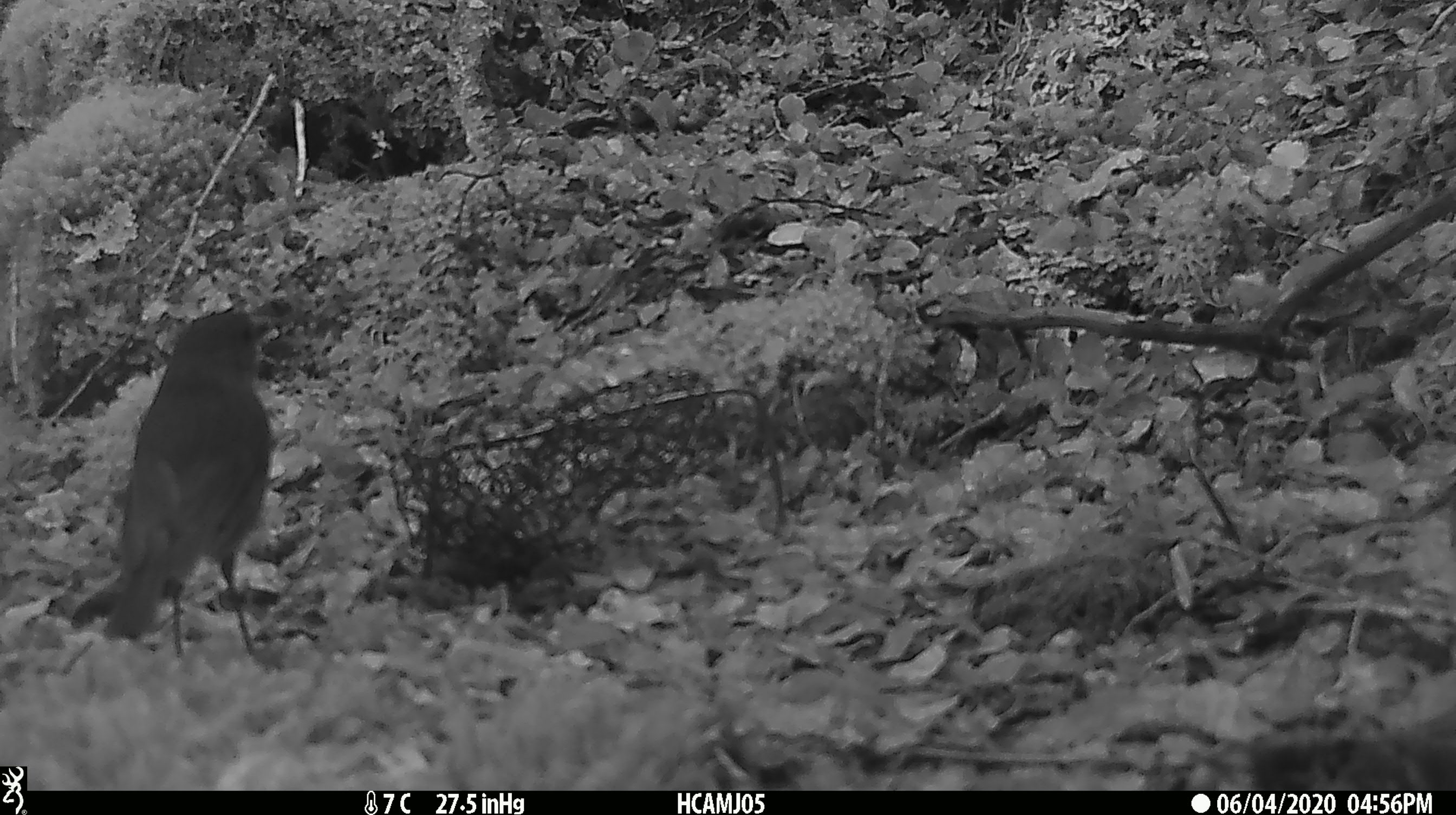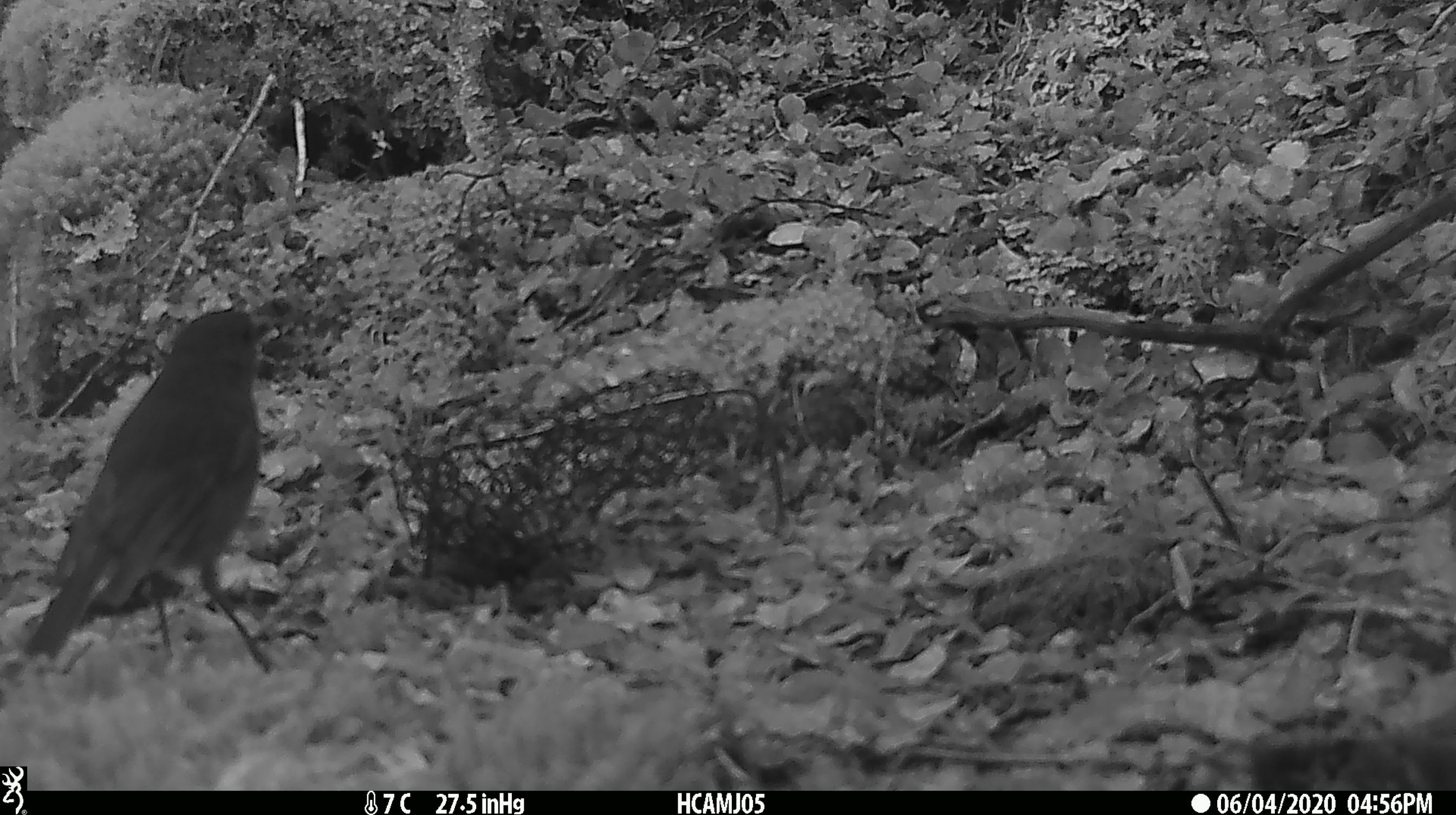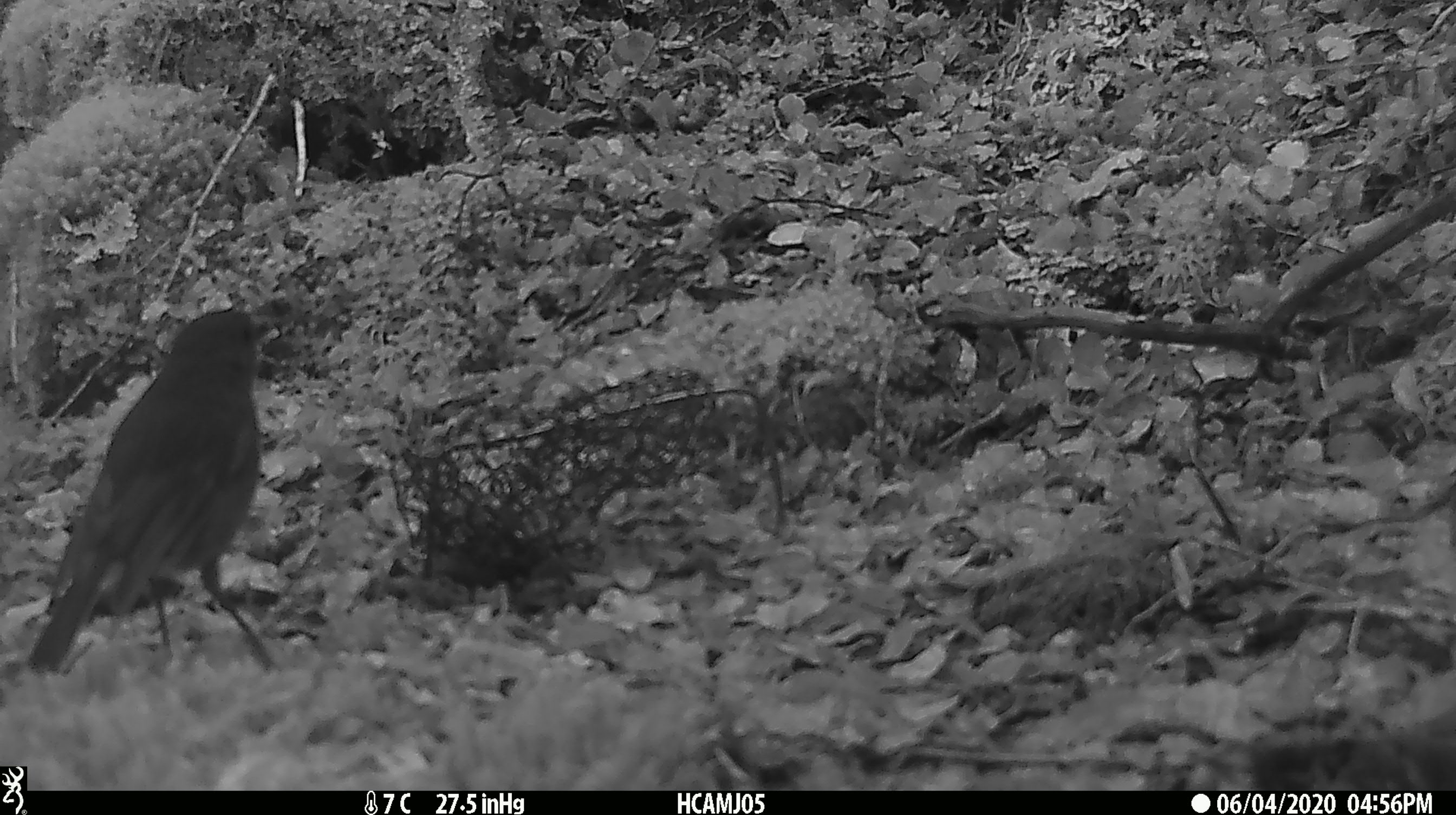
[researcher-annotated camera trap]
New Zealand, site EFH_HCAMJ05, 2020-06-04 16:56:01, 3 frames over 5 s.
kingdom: Animalia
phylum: Chordata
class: Aves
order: Passeriformes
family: Petroicidae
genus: Petroica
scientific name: Petroica australis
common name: new zealand robin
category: robin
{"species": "robin (new zealand robin) (Petroica australis)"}